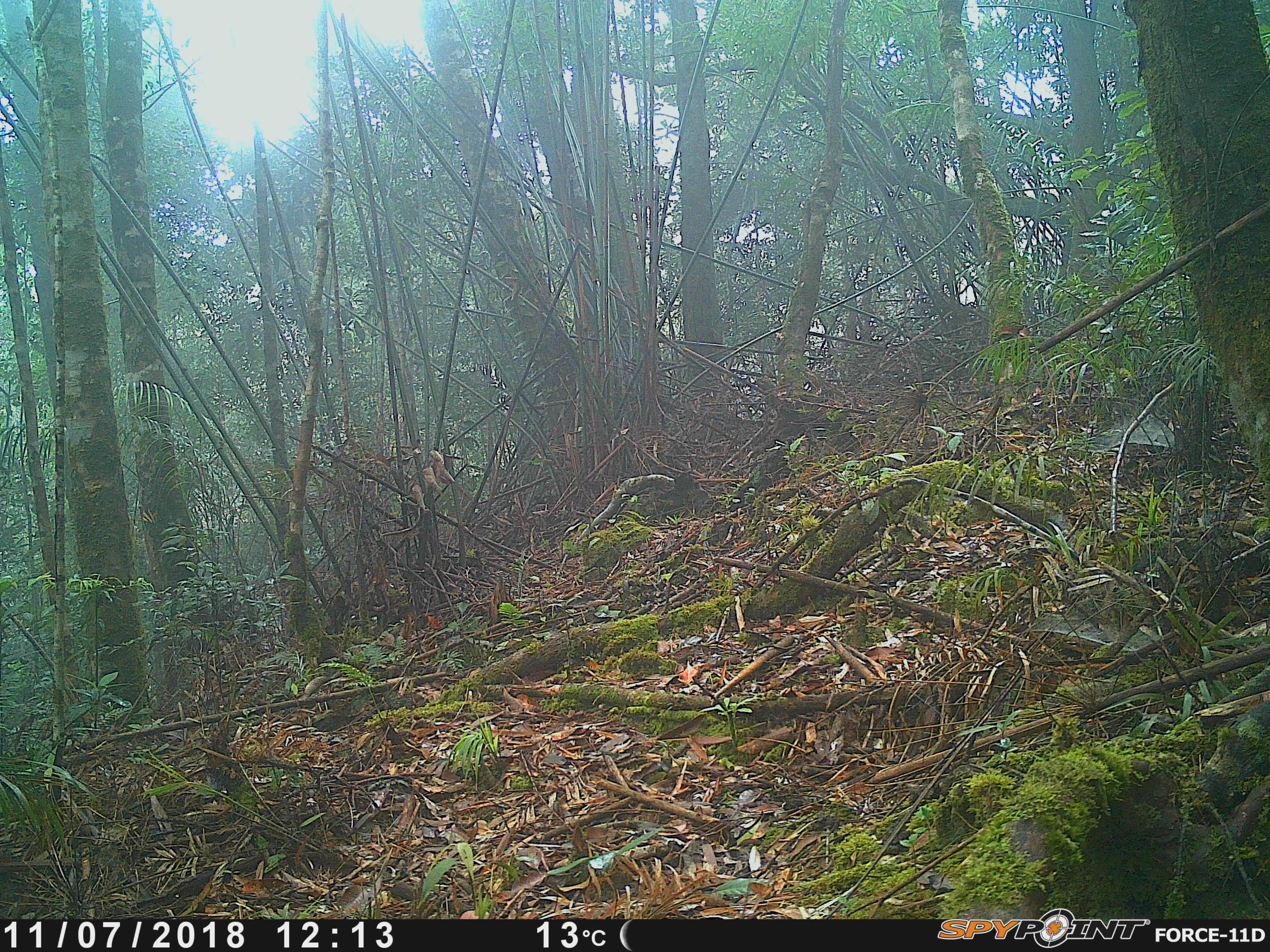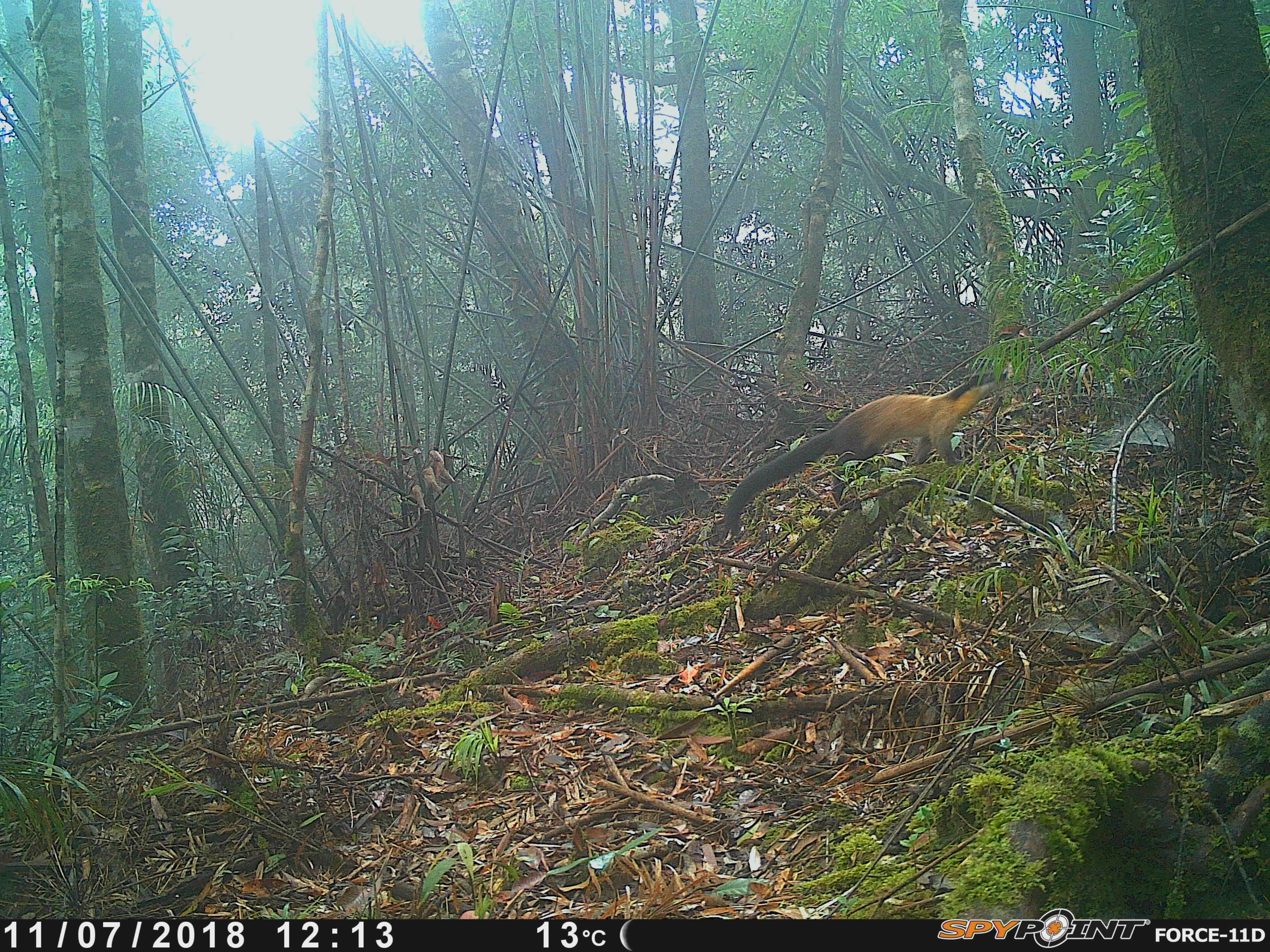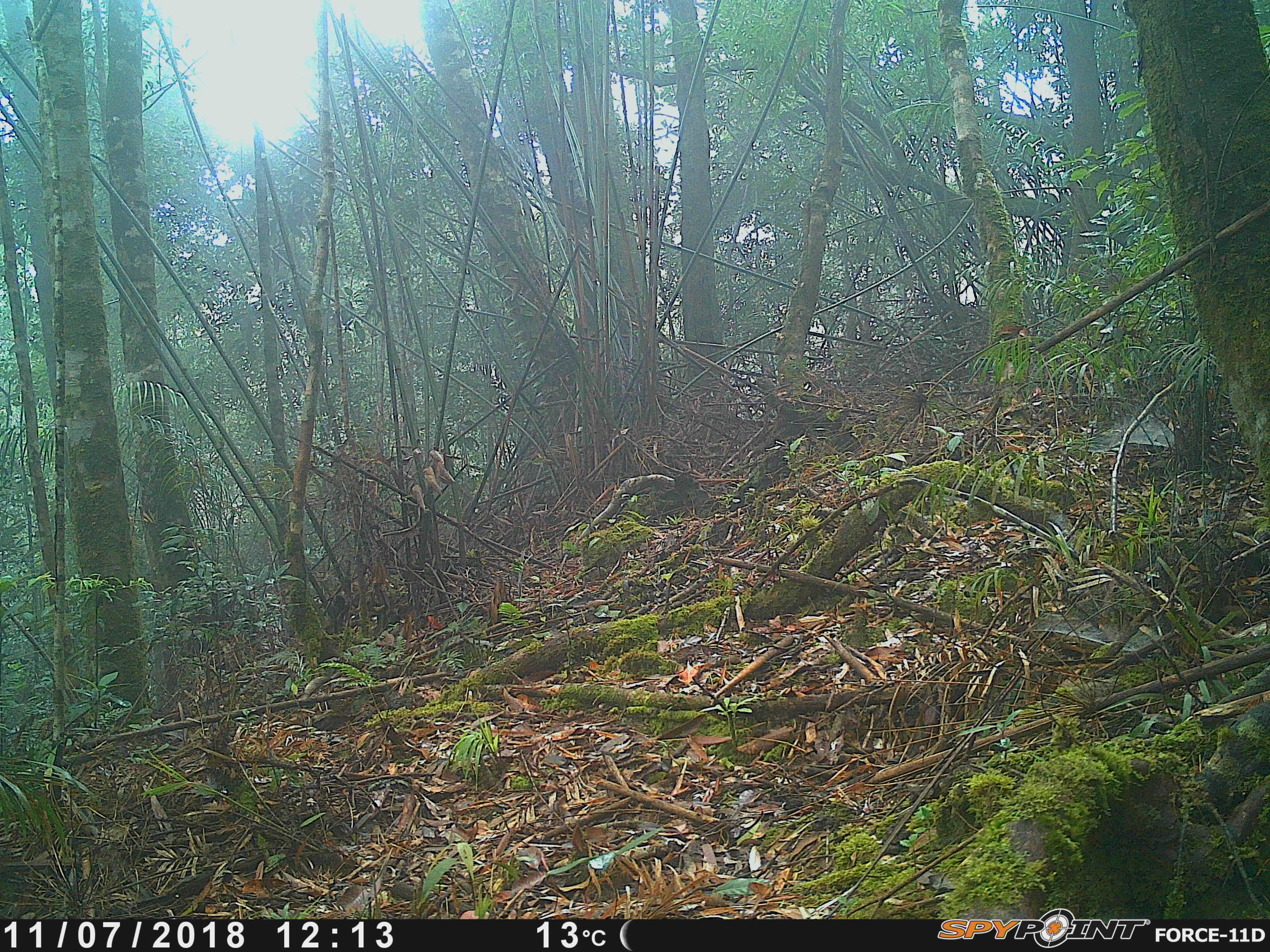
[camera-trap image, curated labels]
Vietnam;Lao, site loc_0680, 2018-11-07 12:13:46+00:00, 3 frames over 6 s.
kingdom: Animalia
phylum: Chordata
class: Mammalia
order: Carnivora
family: Mustelidae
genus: Martes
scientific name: Martes flavigula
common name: yellow-throated marten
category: yellow throated marten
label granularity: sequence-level